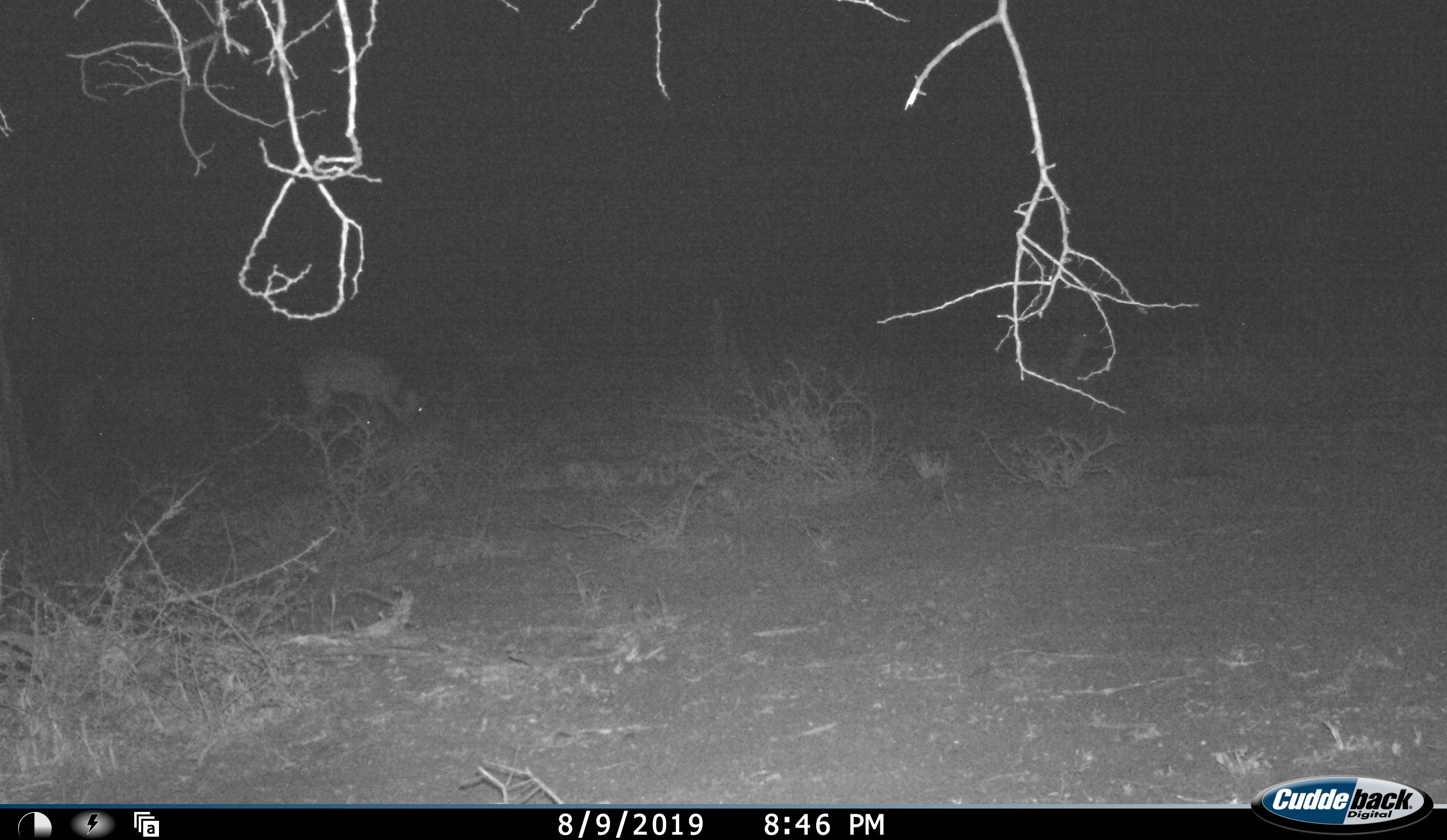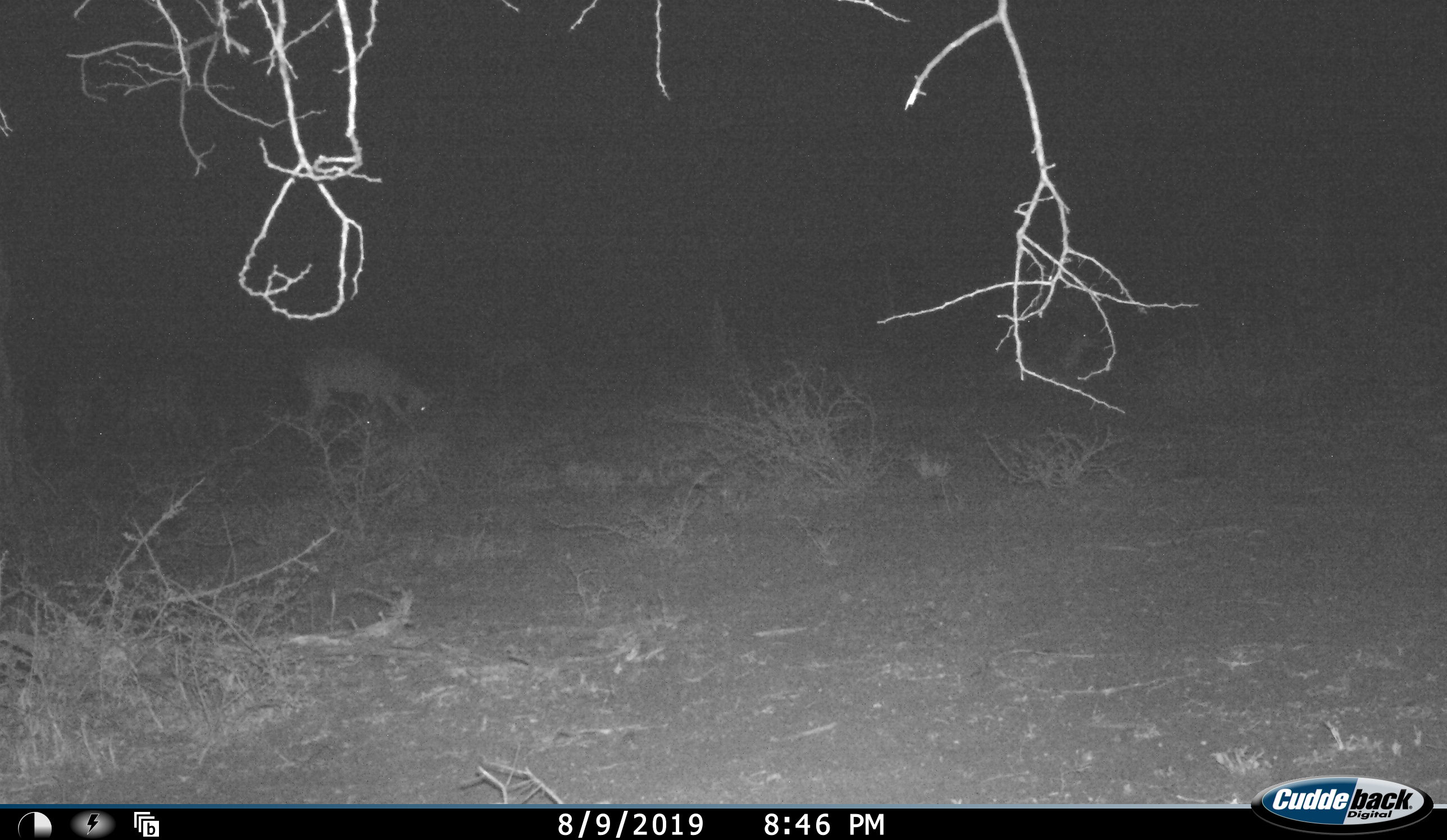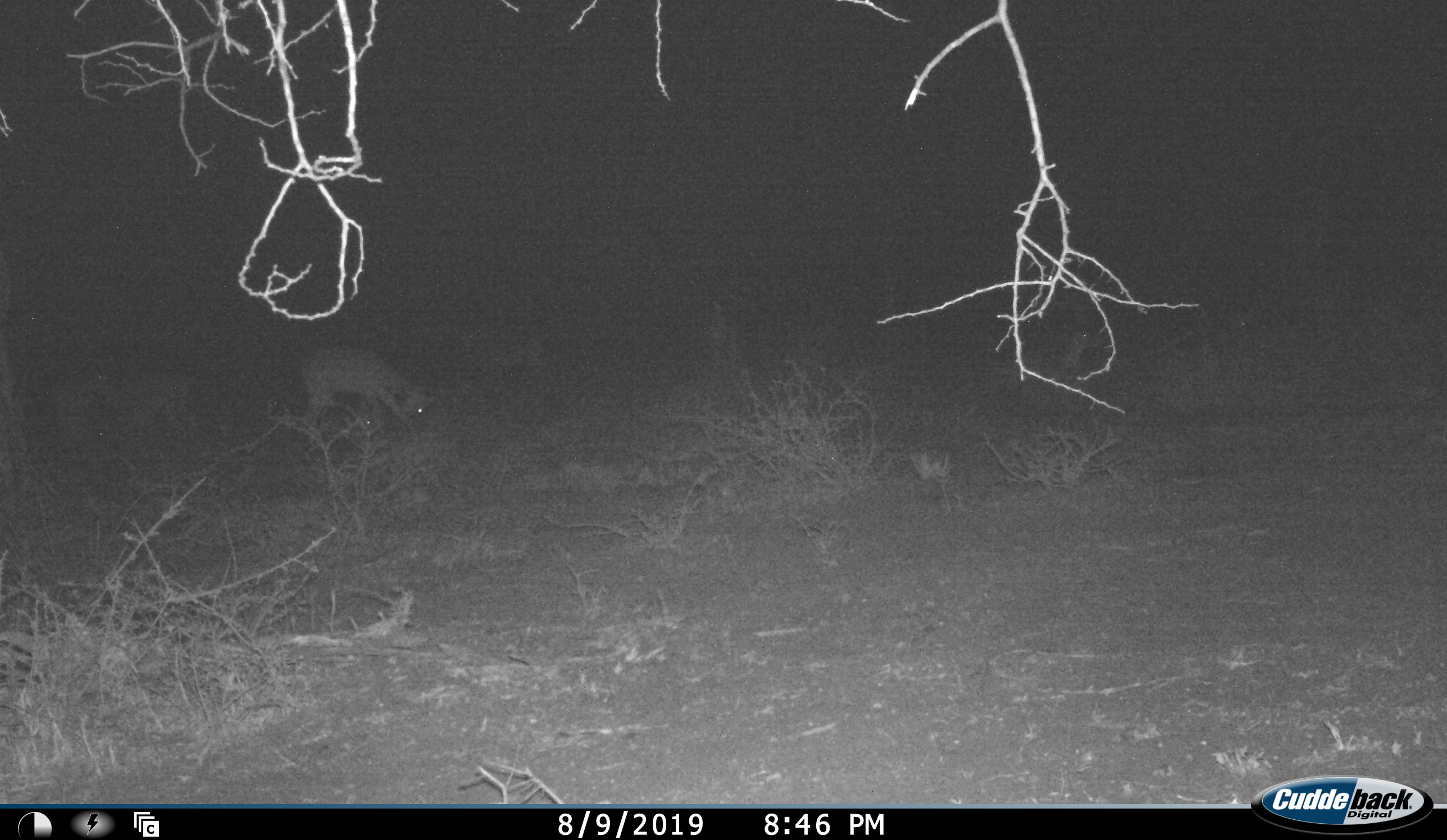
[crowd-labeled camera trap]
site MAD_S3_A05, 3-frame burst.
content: unidentified animal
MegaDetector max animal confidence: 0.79